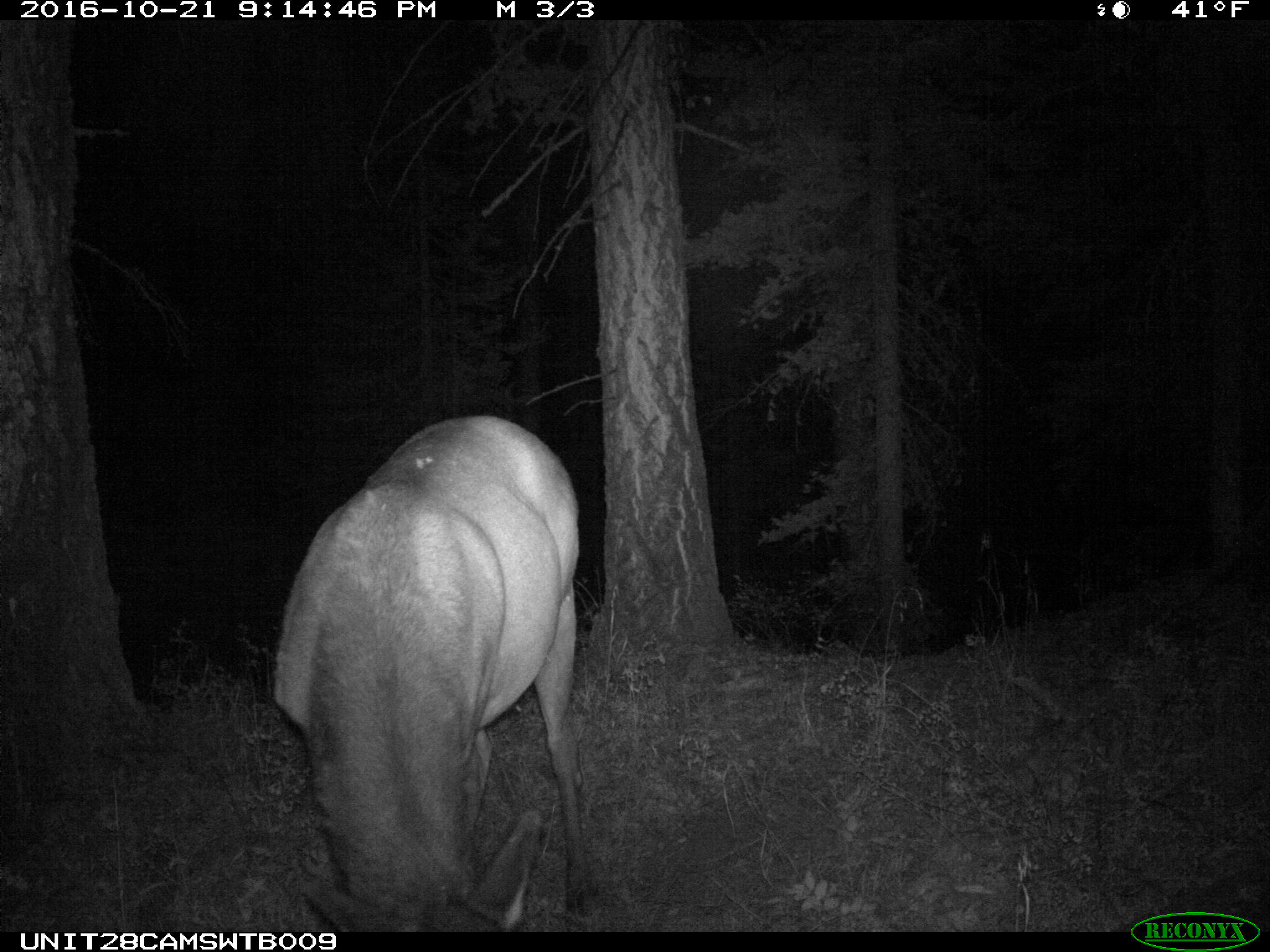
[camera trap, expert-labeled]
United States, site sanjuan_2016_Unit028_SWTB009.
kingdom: Animalia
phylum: Chordata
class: Mammalia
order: Artiodactyla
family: Cervidae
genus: Cervus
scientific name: Cervus elaphus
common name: red deer